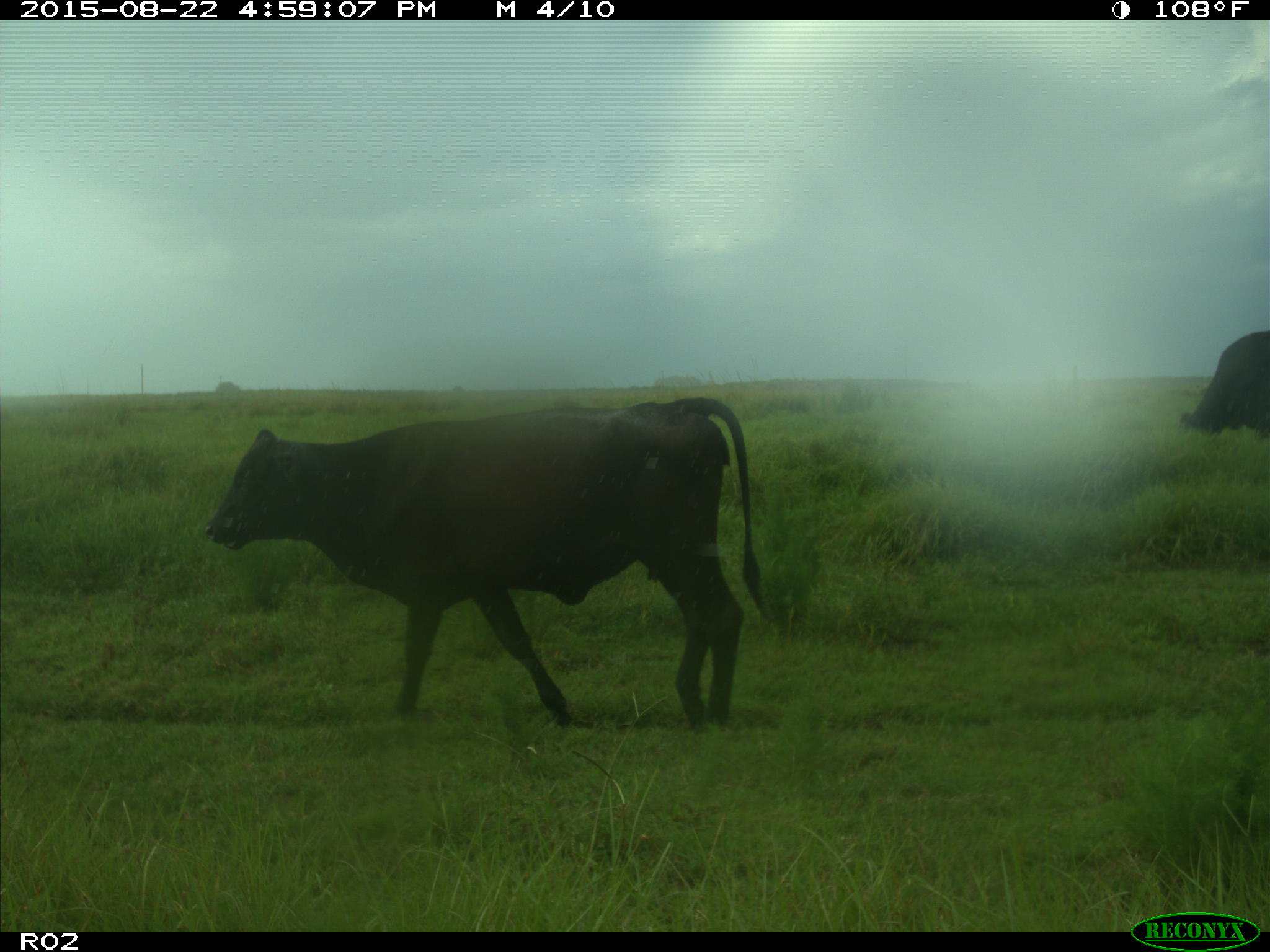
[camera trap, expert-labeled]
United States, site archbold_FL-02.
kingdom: Animalia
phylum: Chordata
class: Mammalia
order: Artiodactyla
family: Bovidae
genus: Bos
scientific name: Bos taurus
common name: domestic cow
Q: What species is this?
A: Bos taurus (domestic cow).